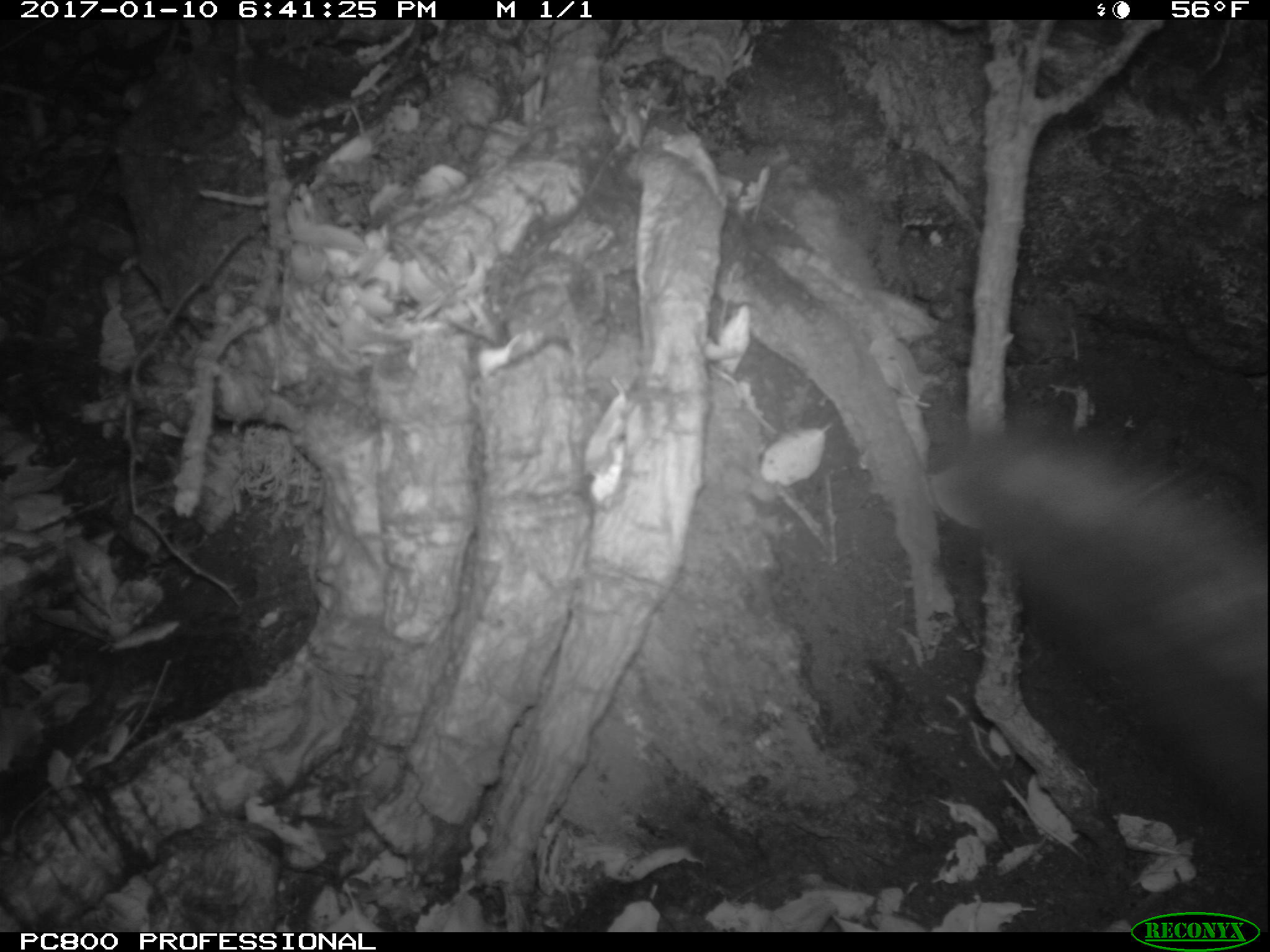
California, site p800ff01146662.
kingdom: Animalia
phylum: Chordata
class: Mammalia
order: Carnivora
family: Canidae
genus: Urocyon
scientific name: Urocyon littoralis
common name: island fox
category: fox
Fox (island fox) (Urocyon littoralis).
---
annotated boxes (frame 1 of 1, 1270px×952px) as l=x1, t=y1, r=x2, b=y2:
fox: l=922, t=395, r=1269, b=848